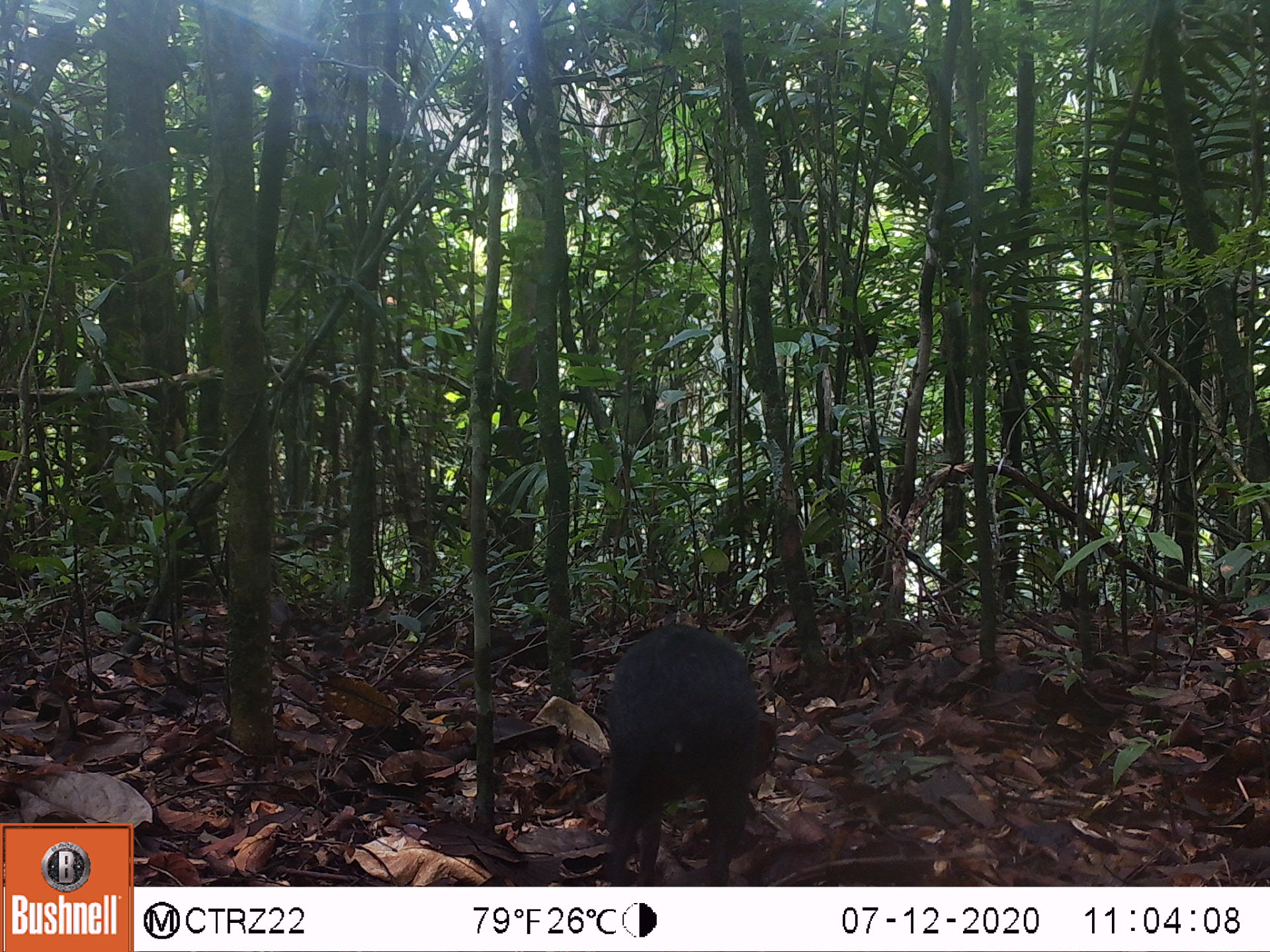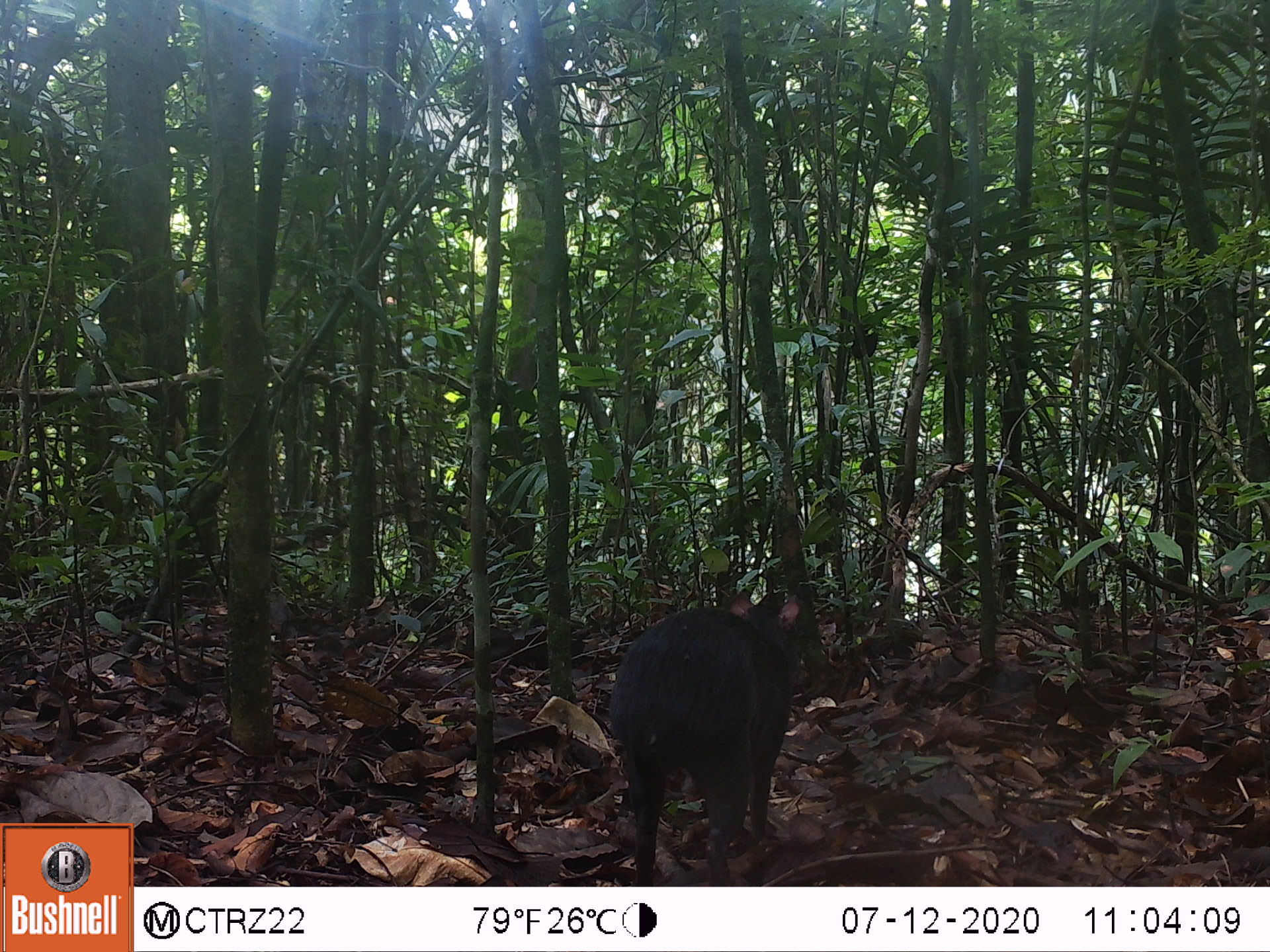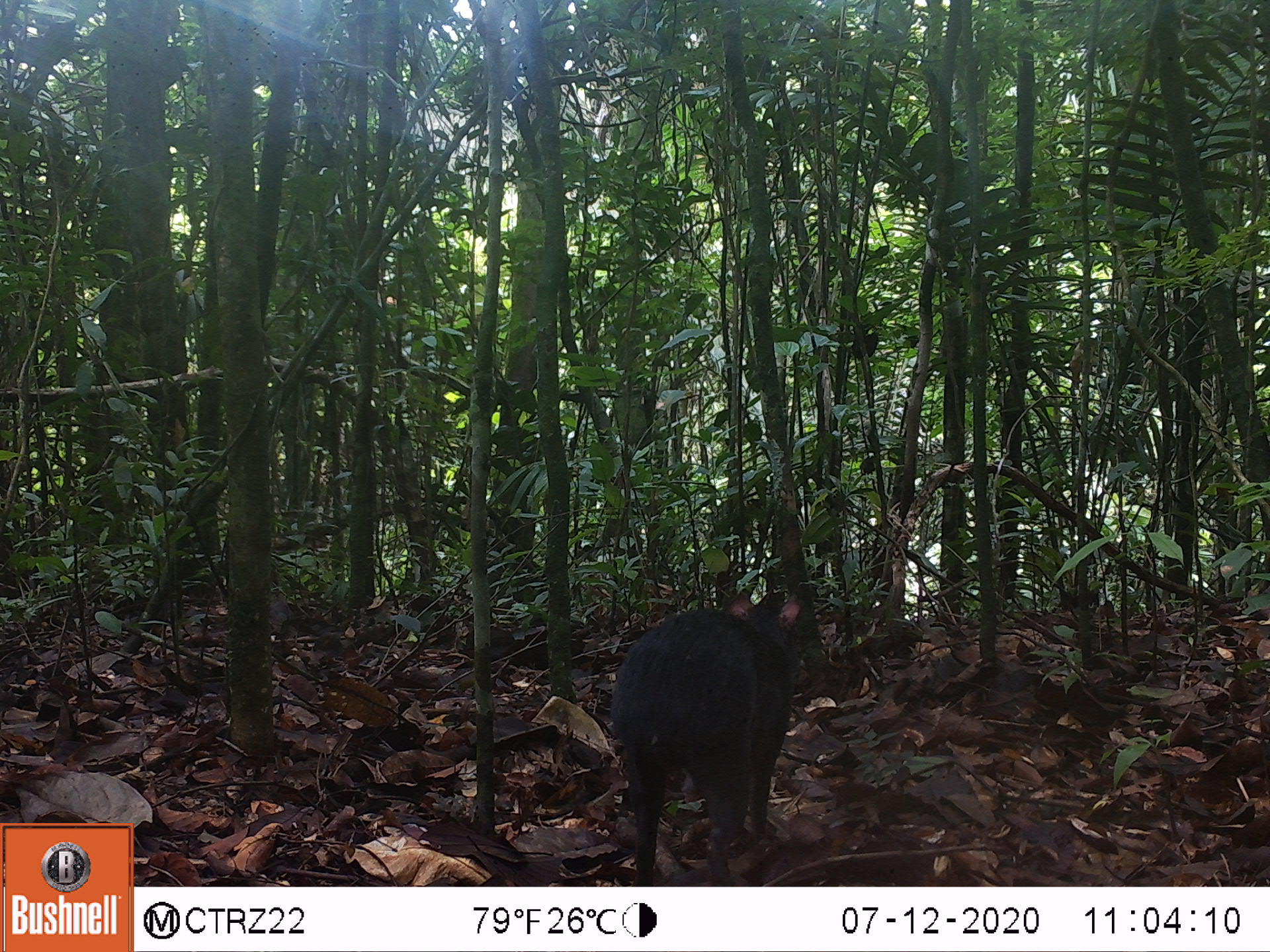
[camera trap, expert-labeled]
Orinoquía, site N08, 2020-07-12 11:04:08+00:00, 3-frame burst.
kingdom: Animalia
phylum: Chordata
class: Mammalia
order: Rodentia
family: Dasyproctidae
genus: Dasyprocta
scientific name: Dasyprocta fuliginosa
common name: black agouti